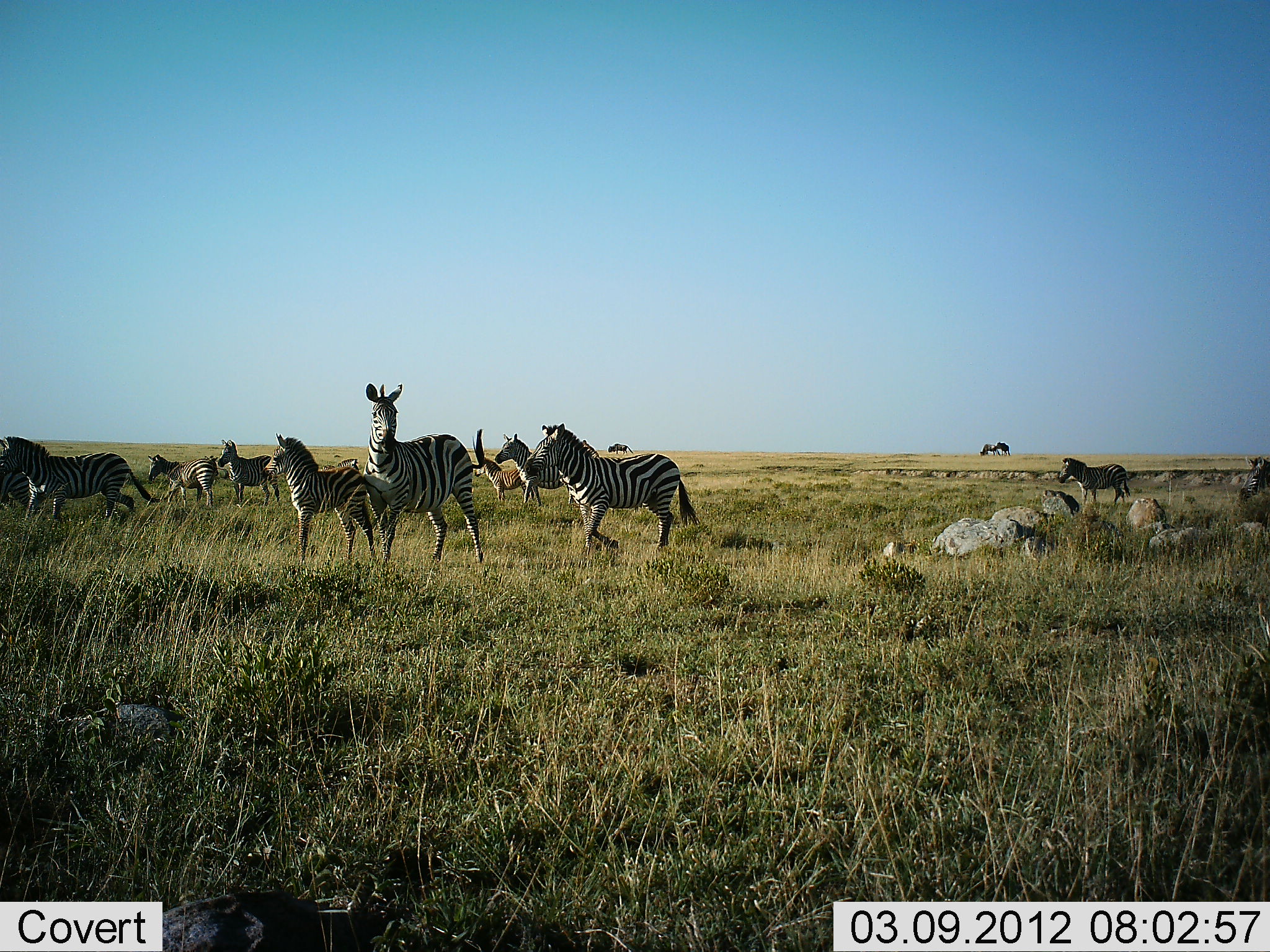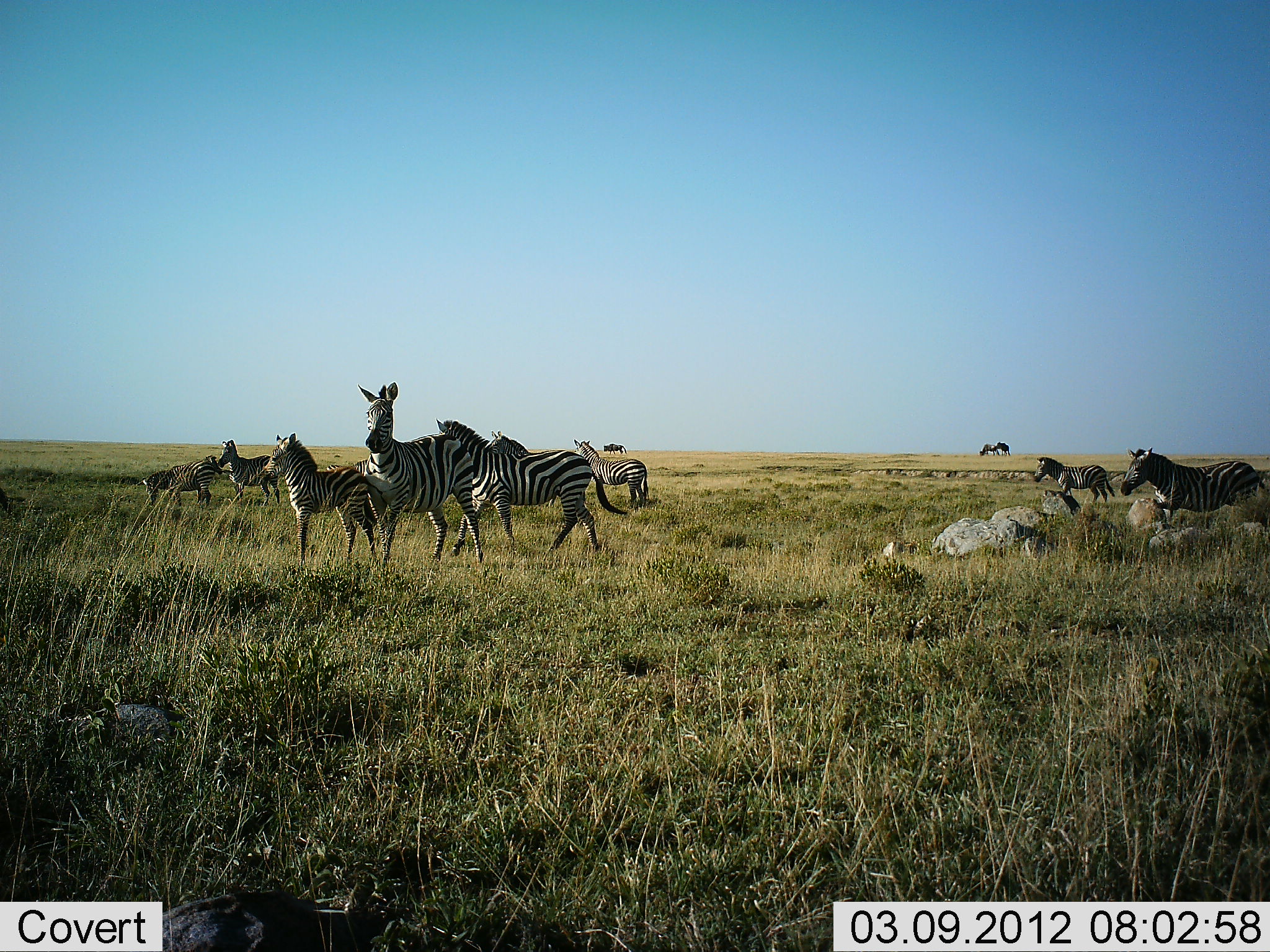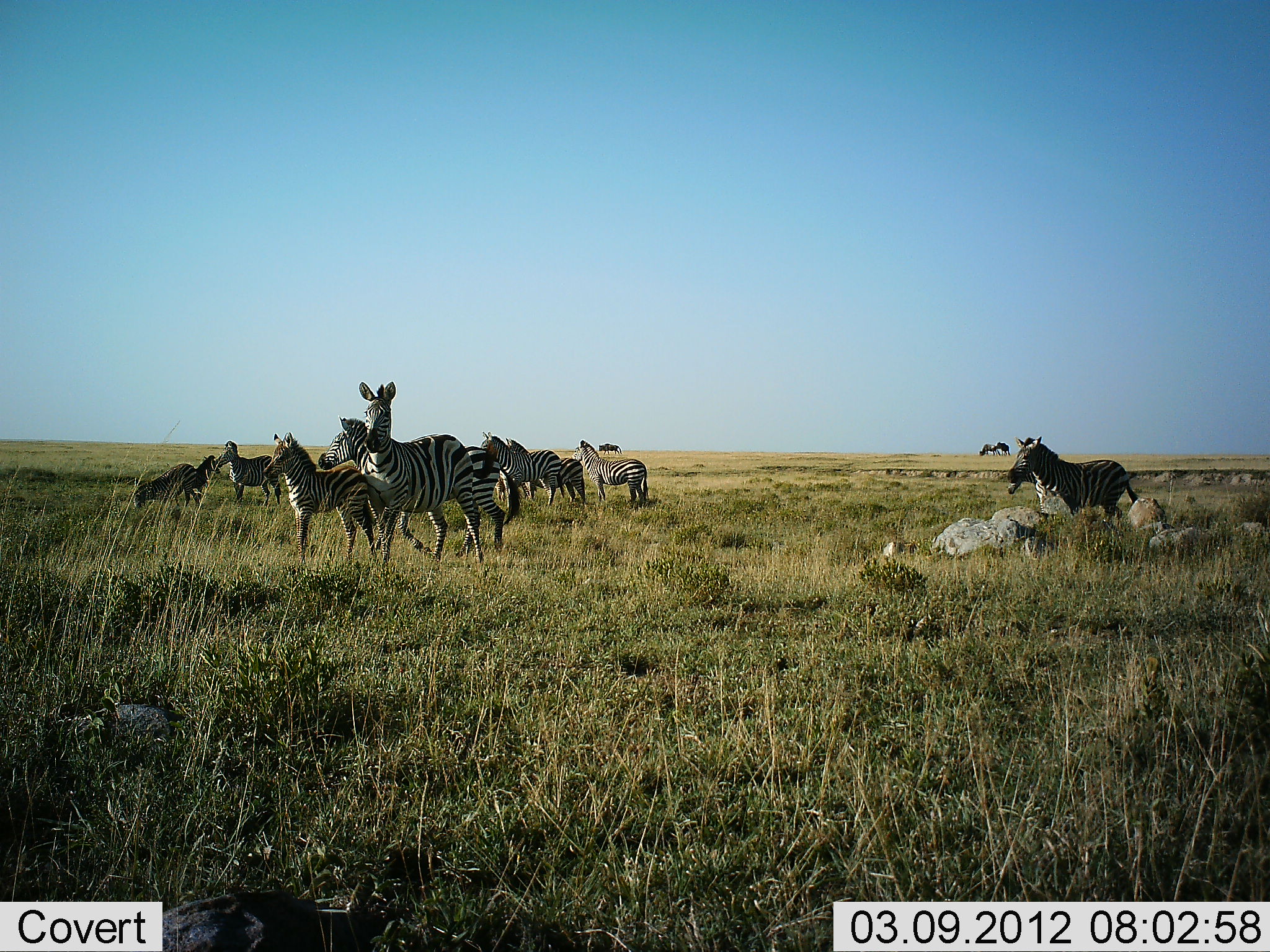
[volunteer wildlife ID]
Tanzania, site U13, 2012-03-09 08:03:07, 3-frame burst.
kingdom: Animalia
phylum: Chordata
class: Mammalia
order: Perissodactyla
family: Equidae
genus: Equus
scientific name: Equus quagga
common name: plains zebra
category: zebra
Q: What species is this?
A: Zebra (plains zebra) (Equus quagga).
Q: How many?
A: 11-50.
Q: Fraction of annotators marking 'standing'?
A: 60%.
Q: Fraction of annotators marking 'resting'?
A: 0%.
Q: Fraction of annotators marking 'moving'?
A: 85%.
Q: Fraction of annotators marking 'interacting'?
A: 5%.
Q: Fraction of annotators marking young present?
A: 65%.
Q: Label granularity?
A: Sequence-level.